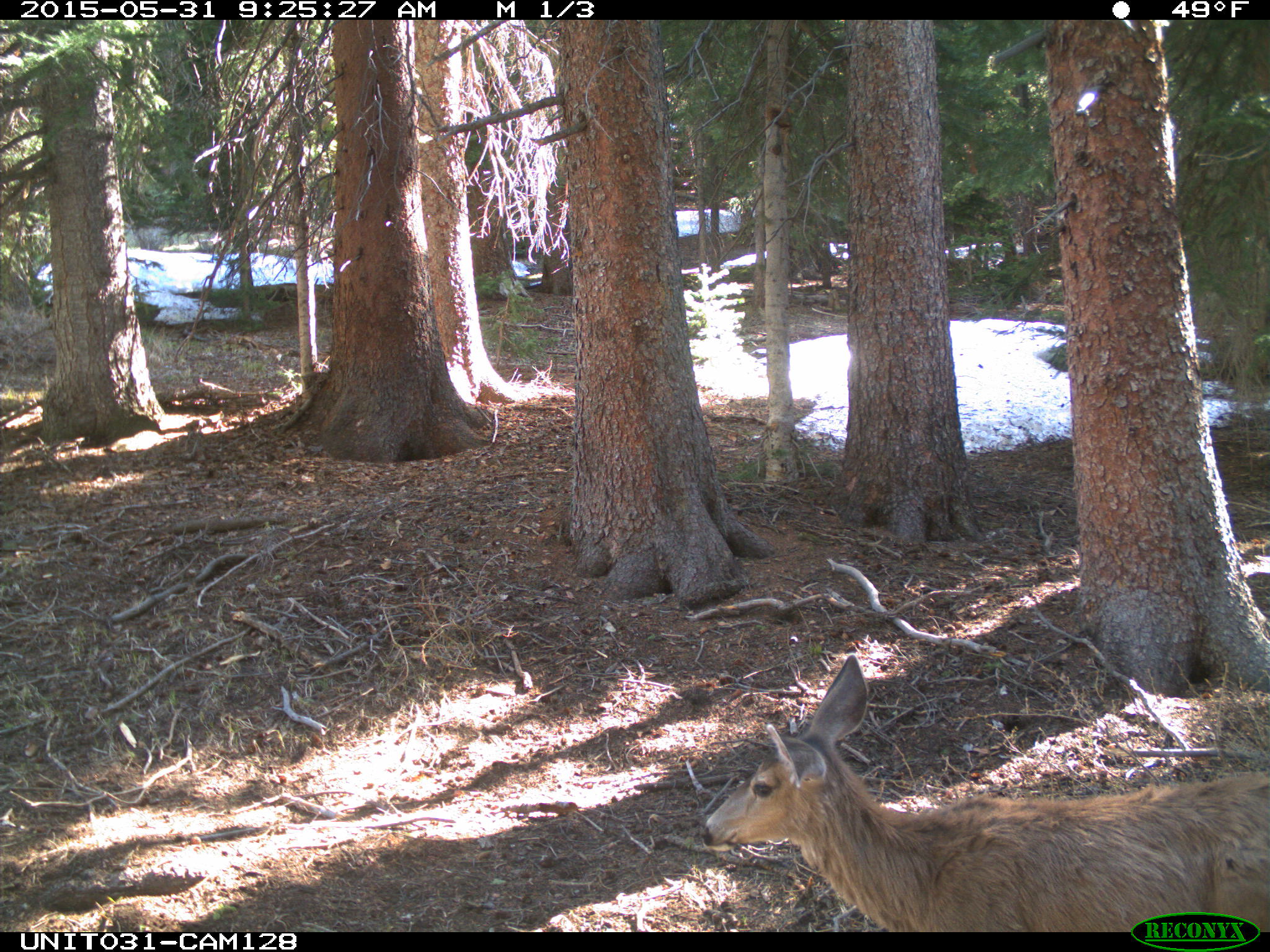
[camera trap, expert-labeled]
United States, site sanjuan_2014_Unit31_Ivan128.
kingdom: Animalia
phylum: Chordata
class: Mammalia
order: Artiodactyla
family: Cervidae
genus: Odocoileus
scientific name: Odocoileus hemionus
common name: mule deer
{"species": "Odocoileus hemionus (mule deer)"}